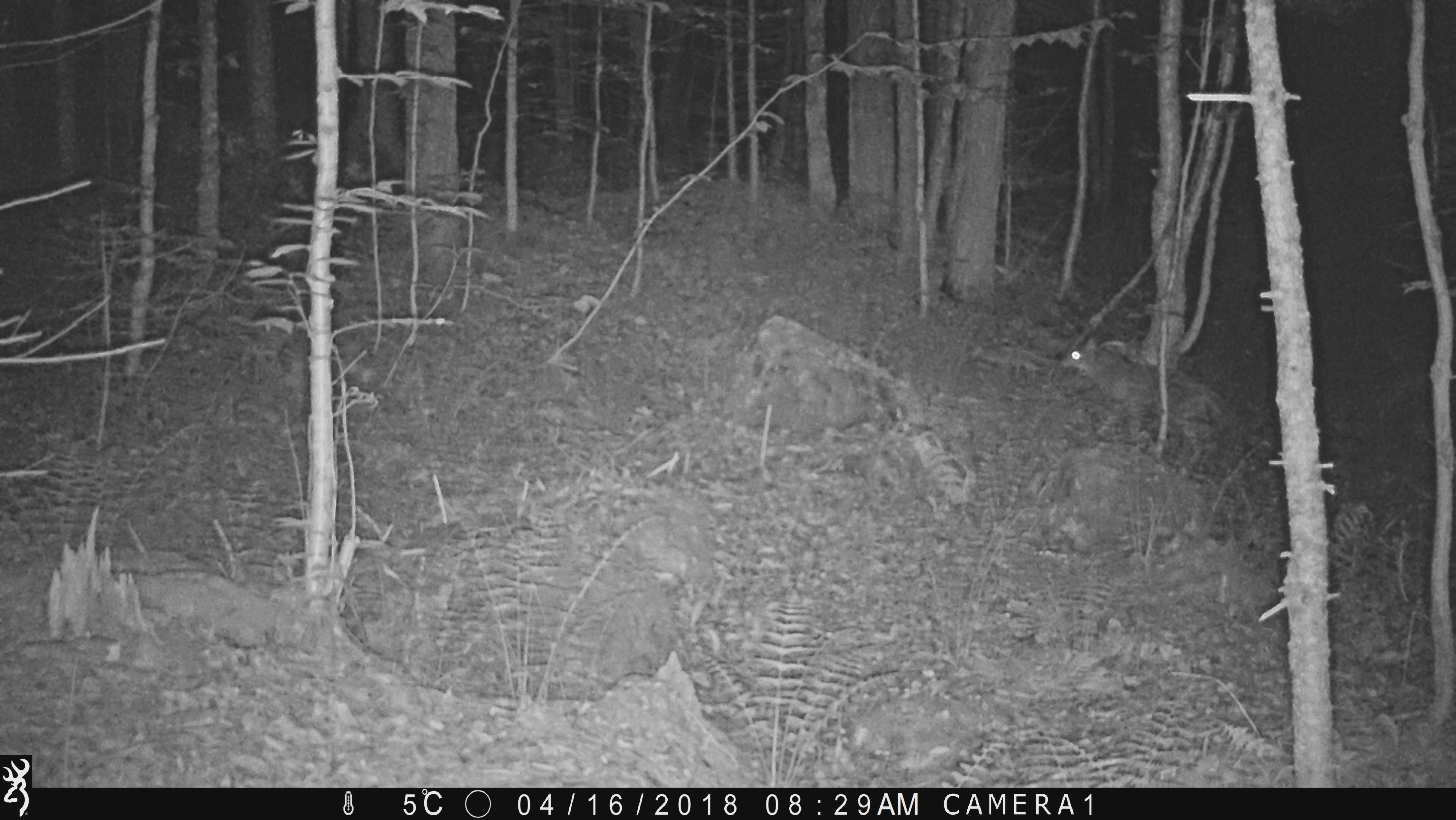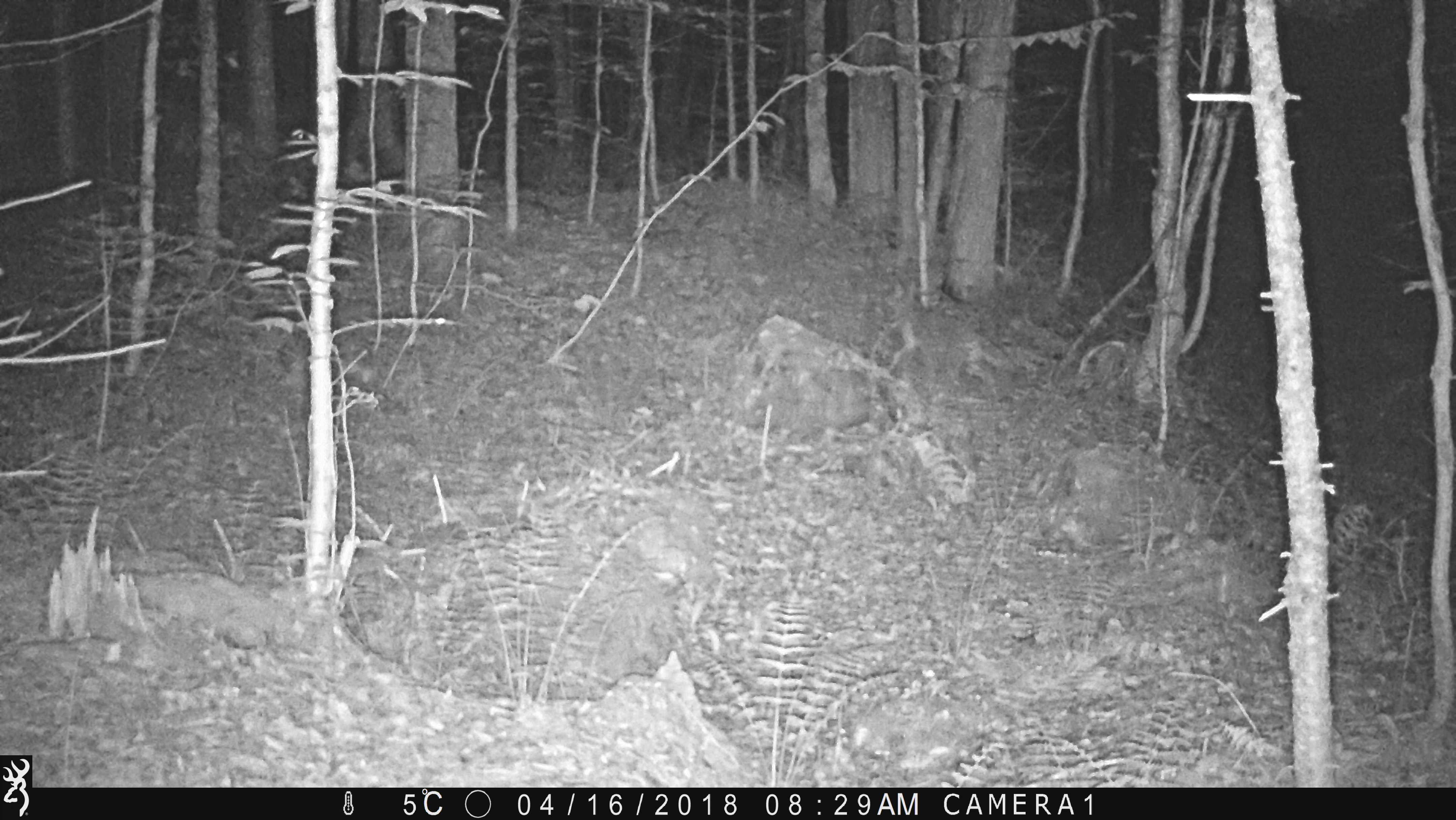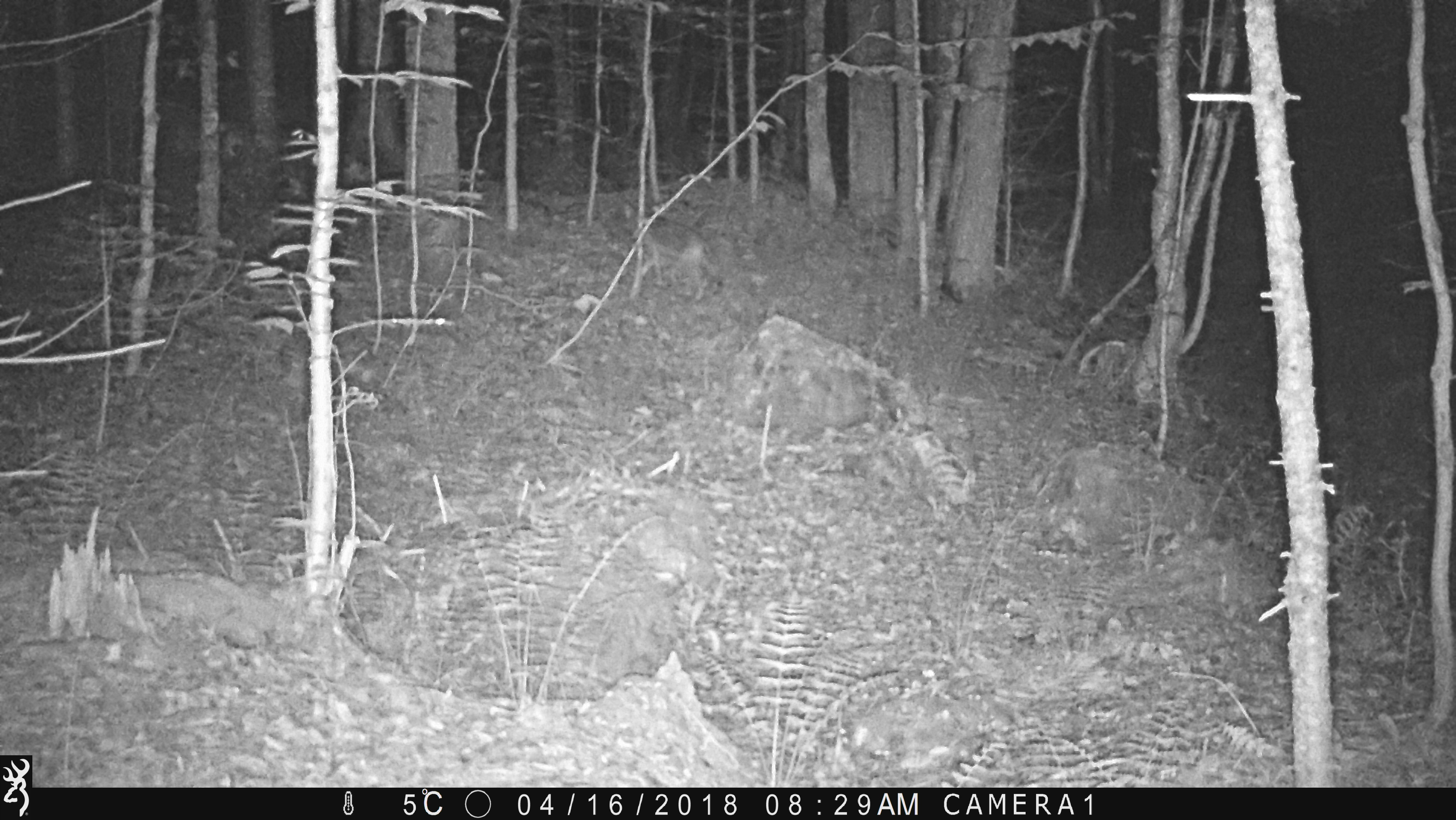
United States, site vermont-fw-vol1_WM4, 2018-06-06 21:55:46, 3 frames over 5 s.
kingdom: Animalia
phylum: Chordata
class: Mammalia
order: Carnivora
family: Canidae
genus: Canis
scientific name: Canis latrans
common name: coyote